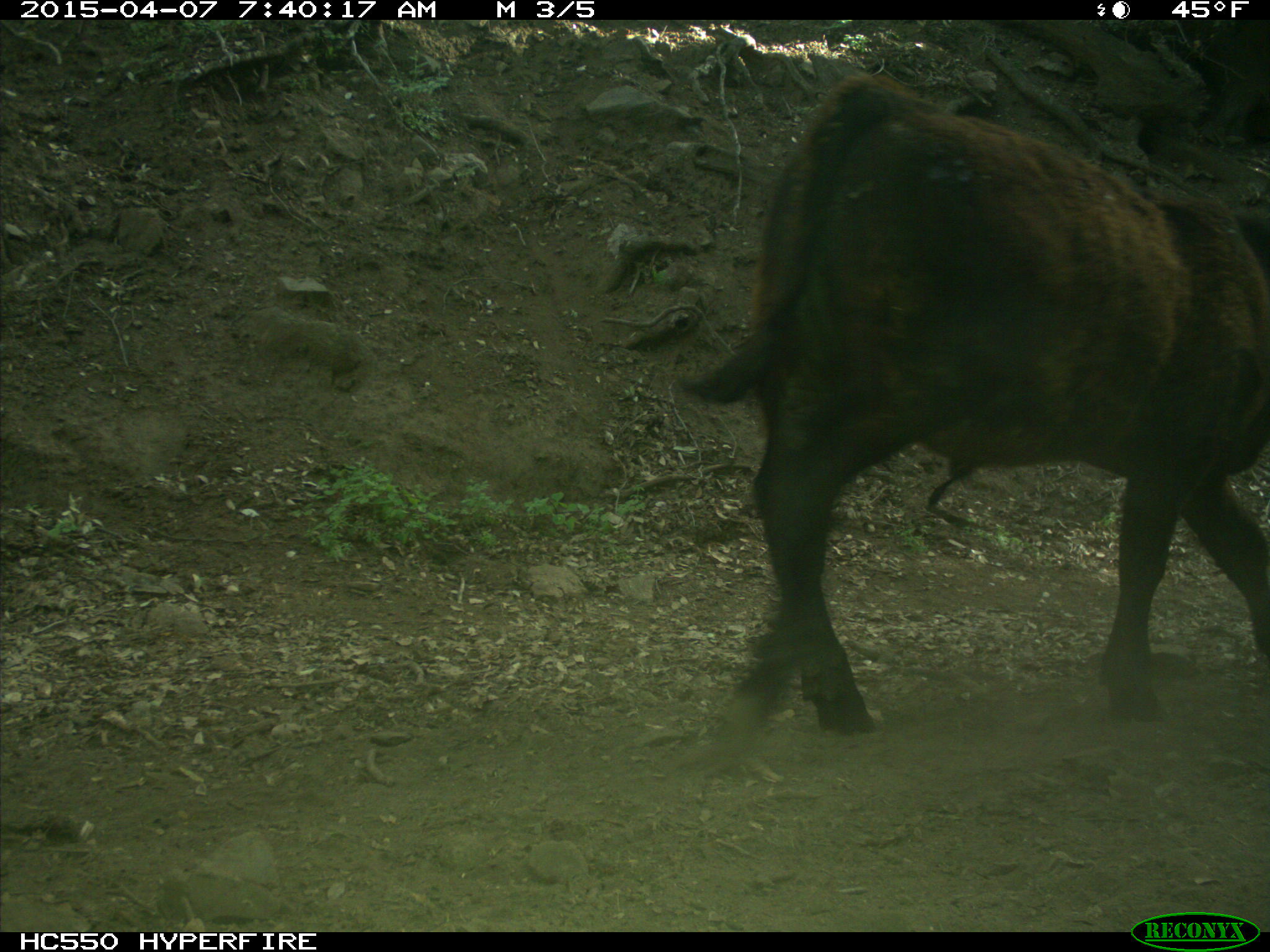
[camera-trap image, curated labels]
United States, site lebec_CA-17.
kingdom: Animalia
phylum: Chordata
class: Mammalia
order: Artiodactyla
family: Bovidae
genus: Bos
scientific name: Bos taurus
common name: domestic cow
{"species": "Bos taurus (domestic cow)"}